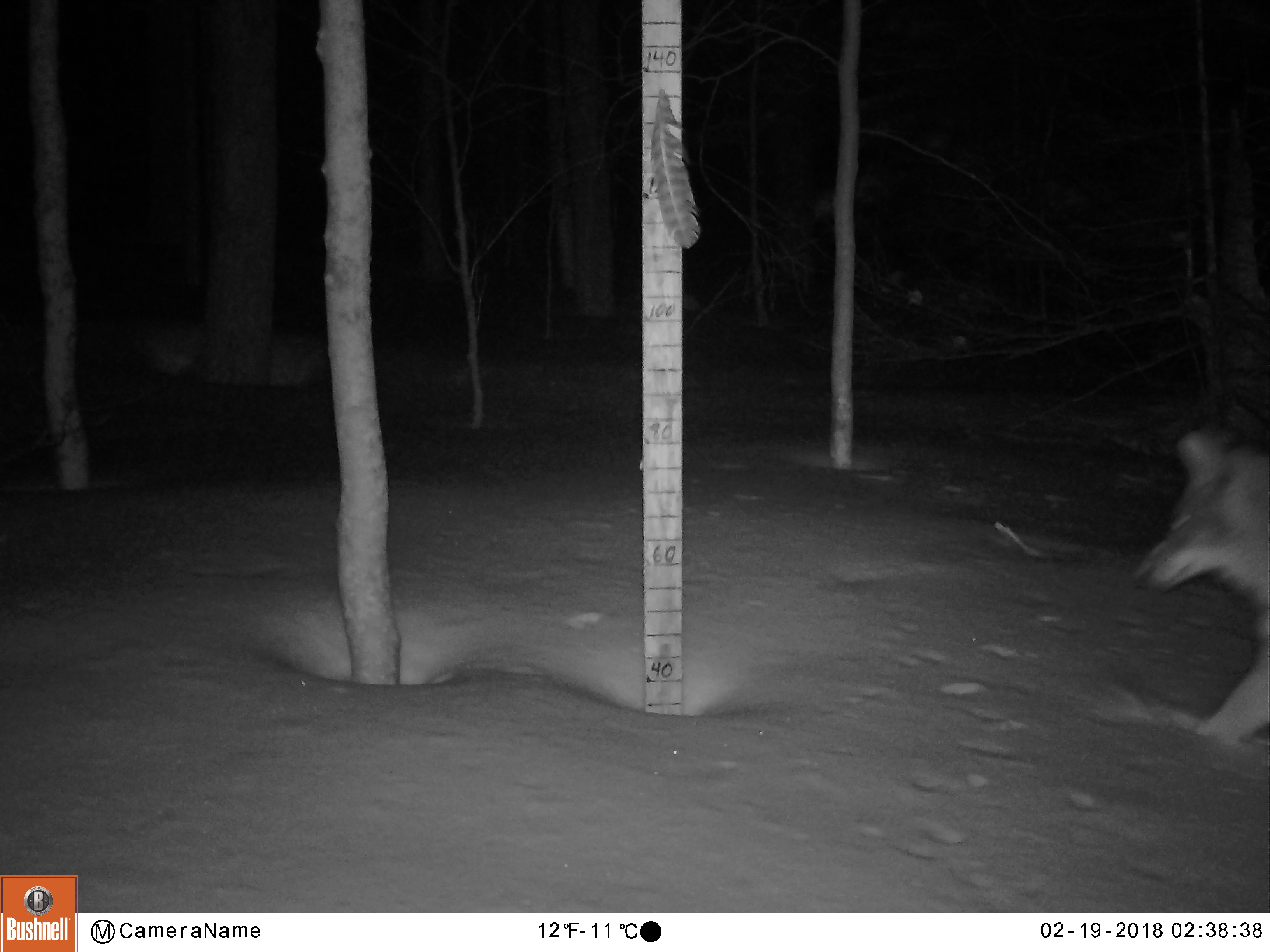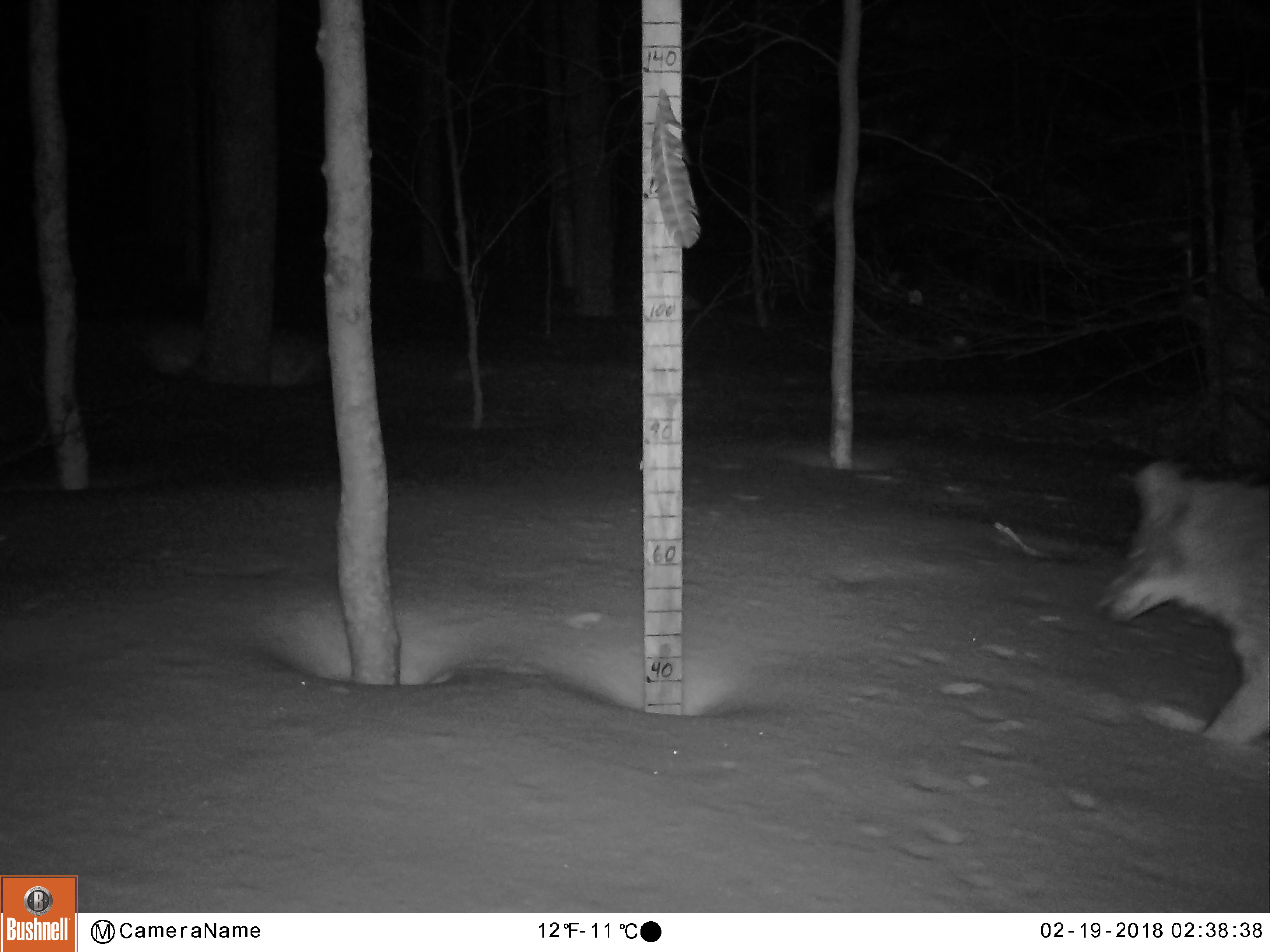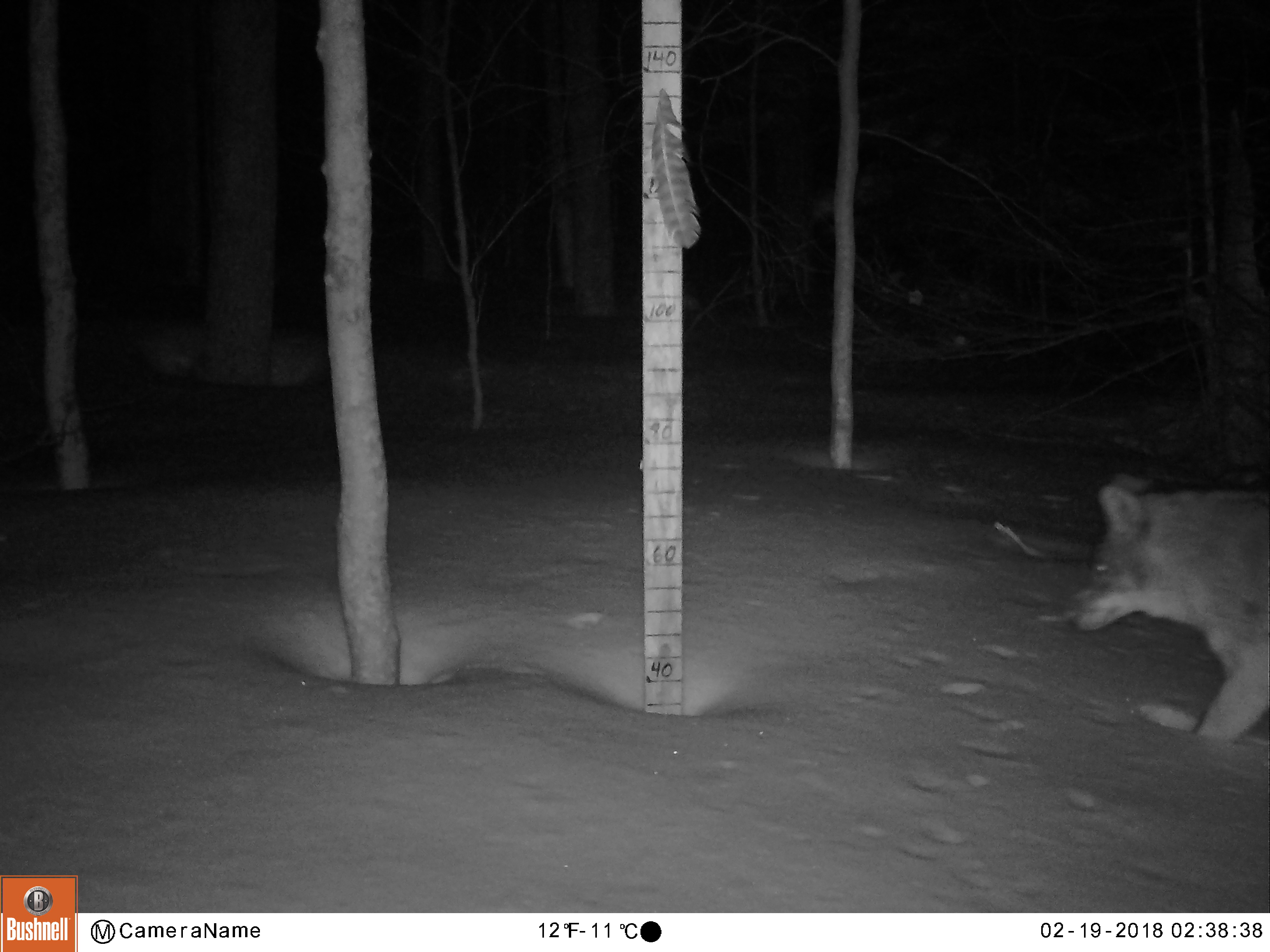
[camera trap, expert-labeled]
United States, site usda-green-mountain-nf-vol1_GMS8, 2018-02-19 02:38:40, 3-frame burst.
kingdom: Animalia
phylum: Chordata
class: Mammalia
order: Carnivora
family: Canidae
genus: Canis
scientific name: Canis latrans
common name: coyote